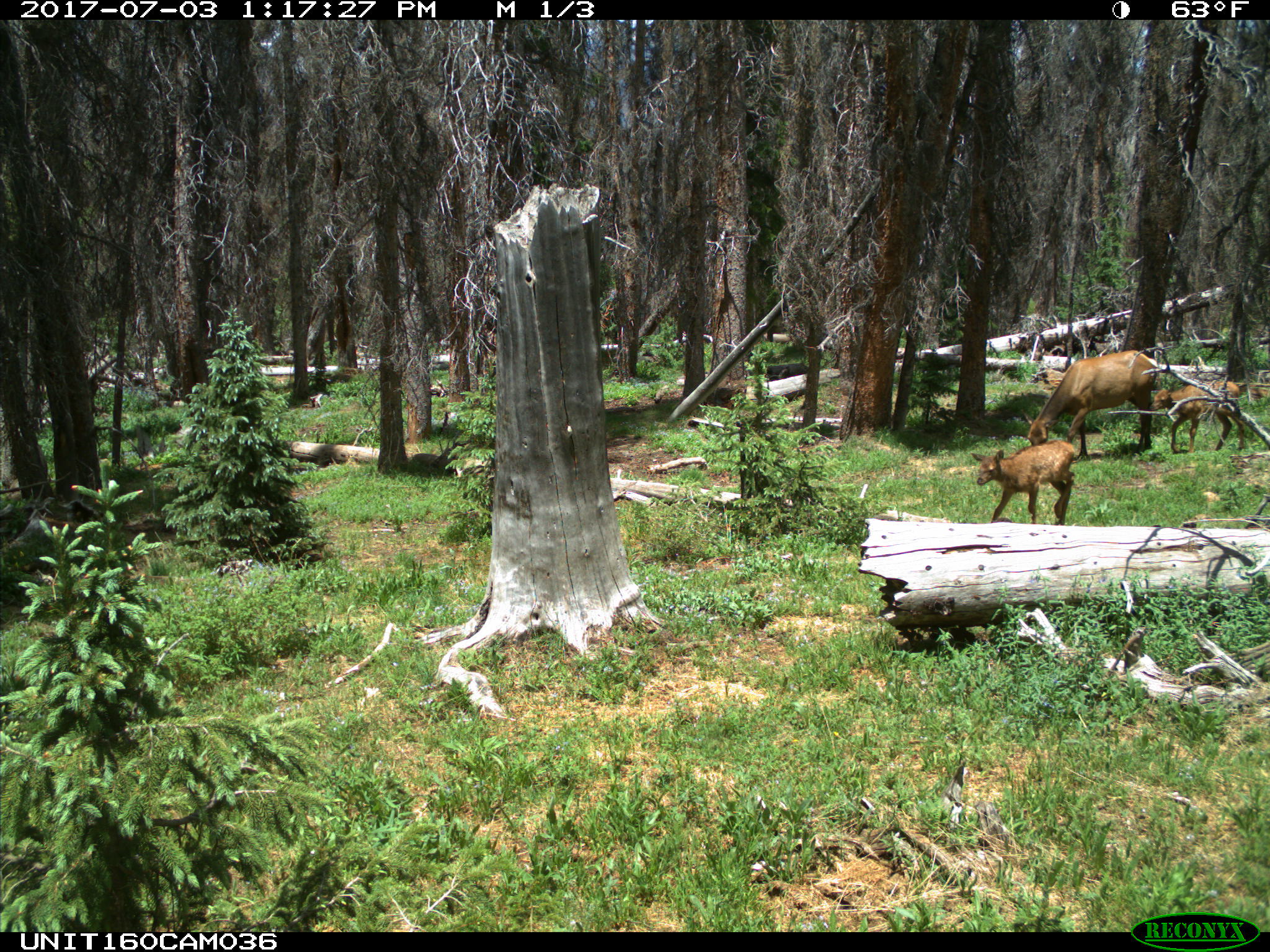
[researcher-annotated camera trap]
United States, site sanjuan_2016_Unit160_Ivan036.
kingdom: Animalia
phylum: Chordata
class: Mammalia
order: Artiodactyla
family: Cervidae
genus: Cervus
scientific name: Cervus elaphus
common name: red deer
Cervus elaphus (red deer).